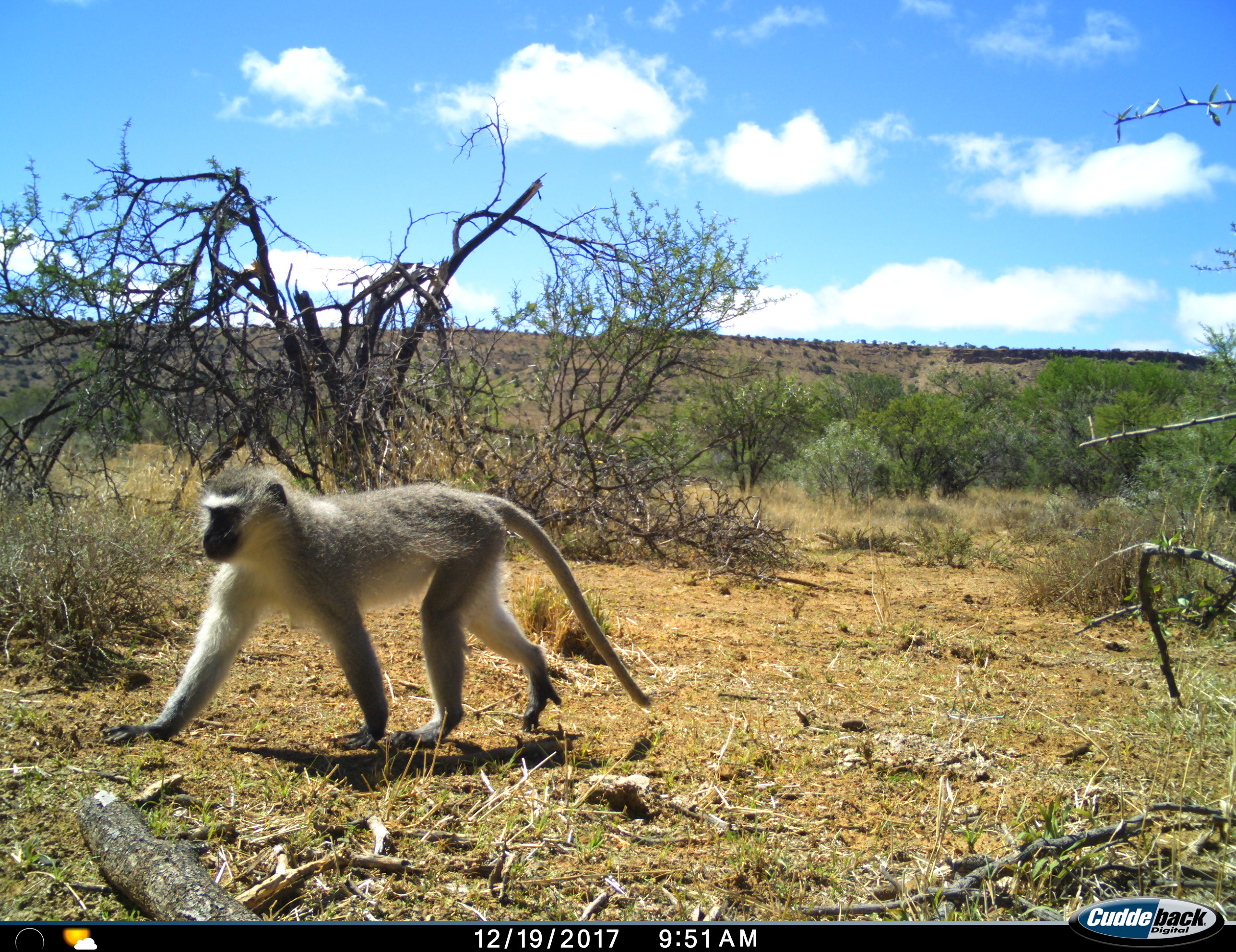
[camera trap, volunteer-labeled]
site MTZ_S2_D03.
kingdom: Animalia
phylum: Chordata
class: Mammalia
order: Primates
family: Cercopithecidae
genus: Chlorocebus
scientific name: Chlorocebus pygerythrus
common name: vervet monkey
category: monkeyvervet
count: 1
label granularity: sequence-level